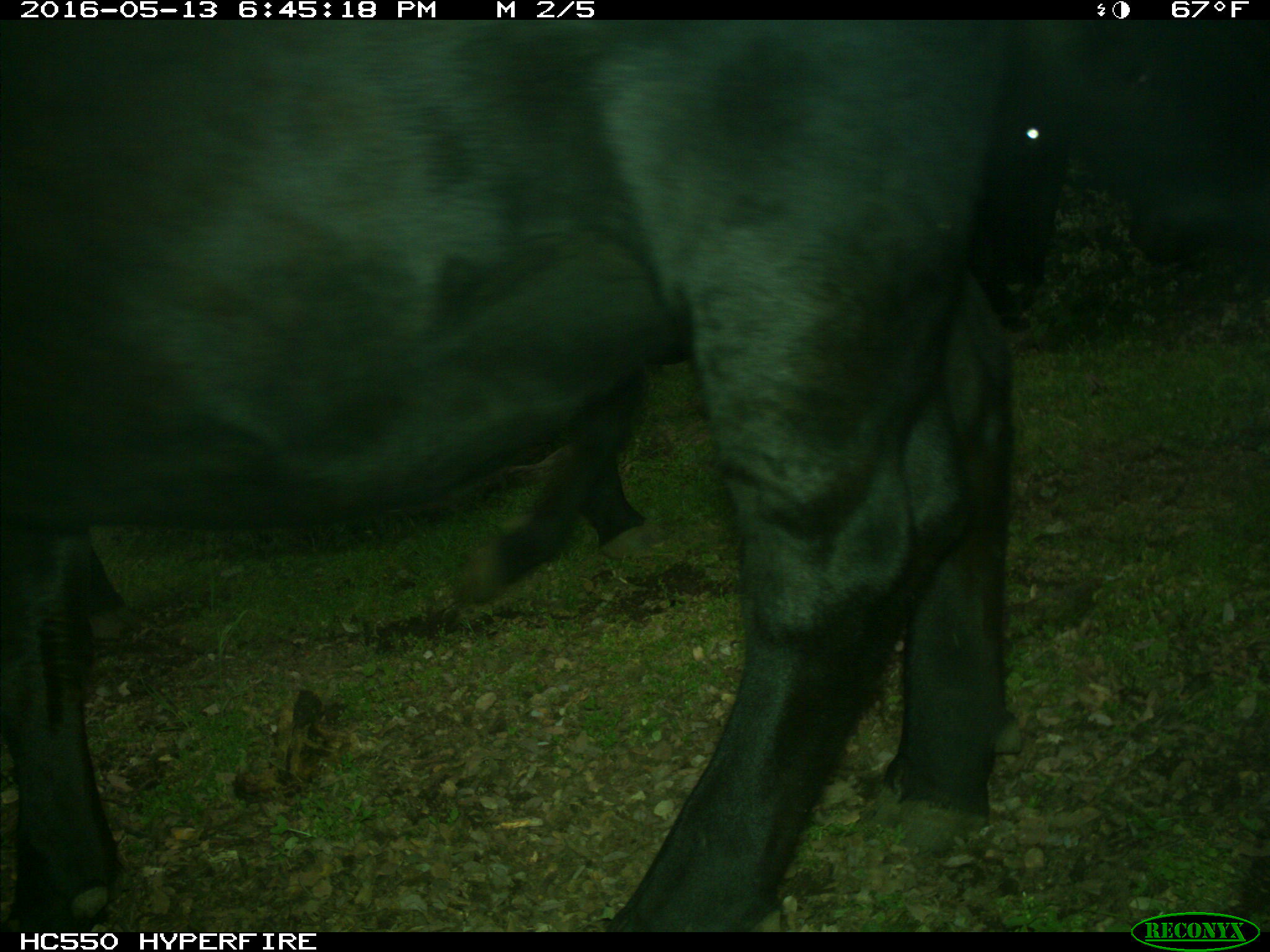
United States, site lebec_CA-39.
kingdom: Animalia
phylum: Chordata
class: Mammalia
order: Artiodactyla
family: Bovidae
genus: Bos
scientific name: Bos taurus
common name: domestic cow